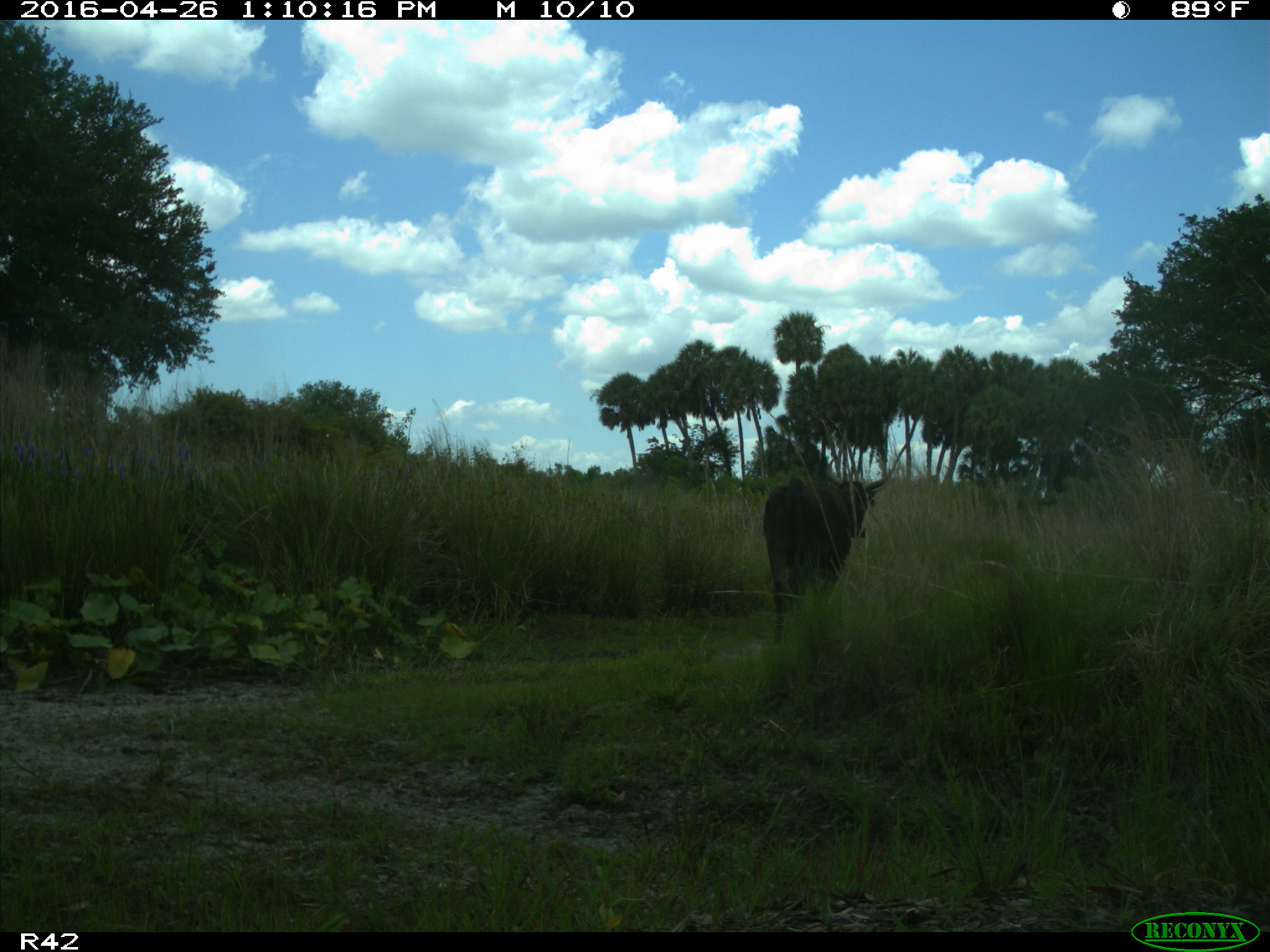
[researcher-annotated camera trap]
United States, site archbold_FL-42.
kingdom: Animalia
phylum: Chordata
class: Mammalia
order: Artiodactyla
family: Bovidae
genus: Bos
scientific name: Bos taurus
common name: domestic cow